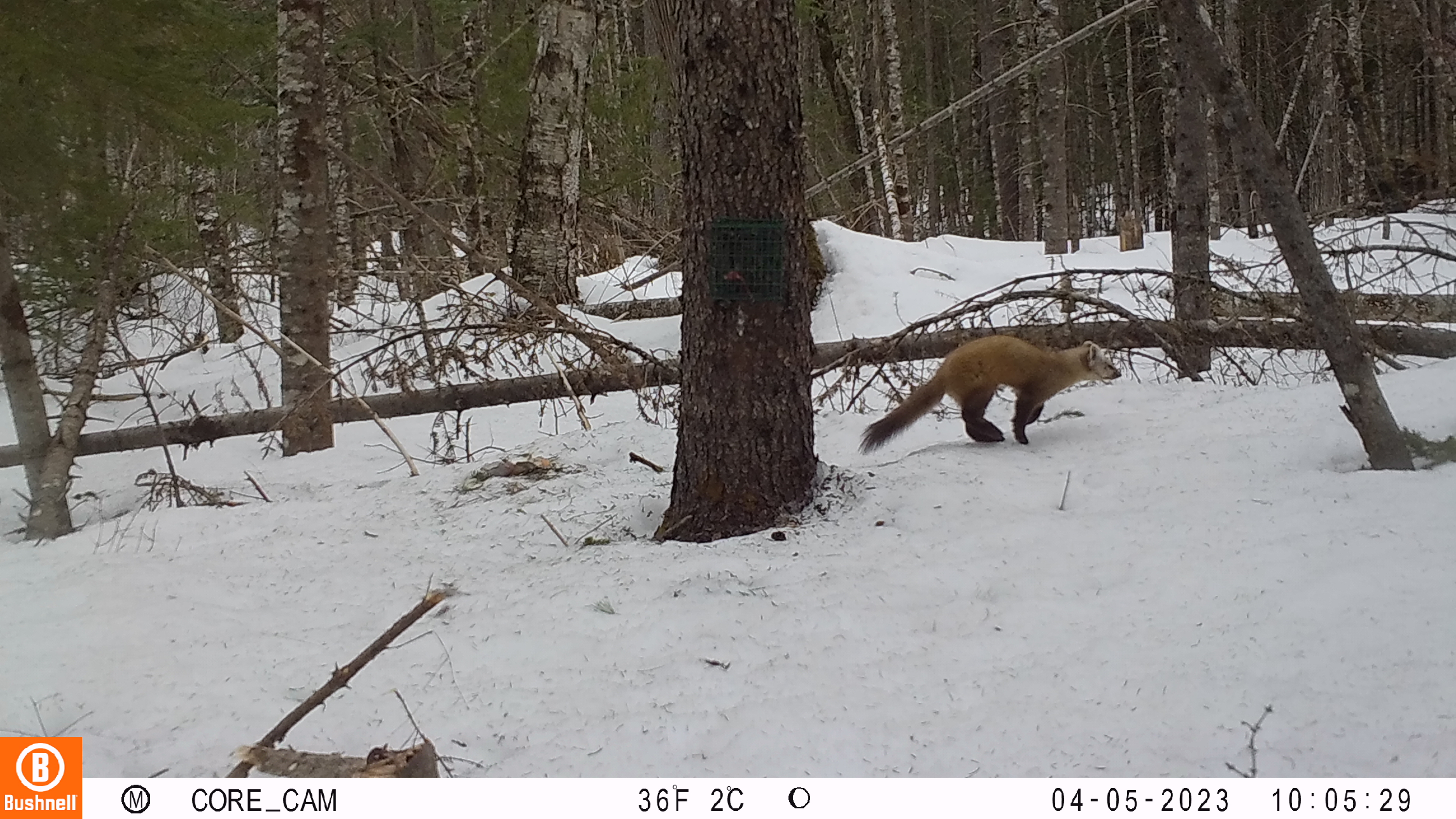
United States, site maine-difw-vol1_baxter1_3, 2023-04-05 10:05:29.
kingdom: Animalia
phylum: Chordata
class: Mammalia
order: Carnivora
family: Mustelidae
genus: Martes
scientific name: Martes americana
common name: american marten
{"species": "american marten (Martes americana)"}